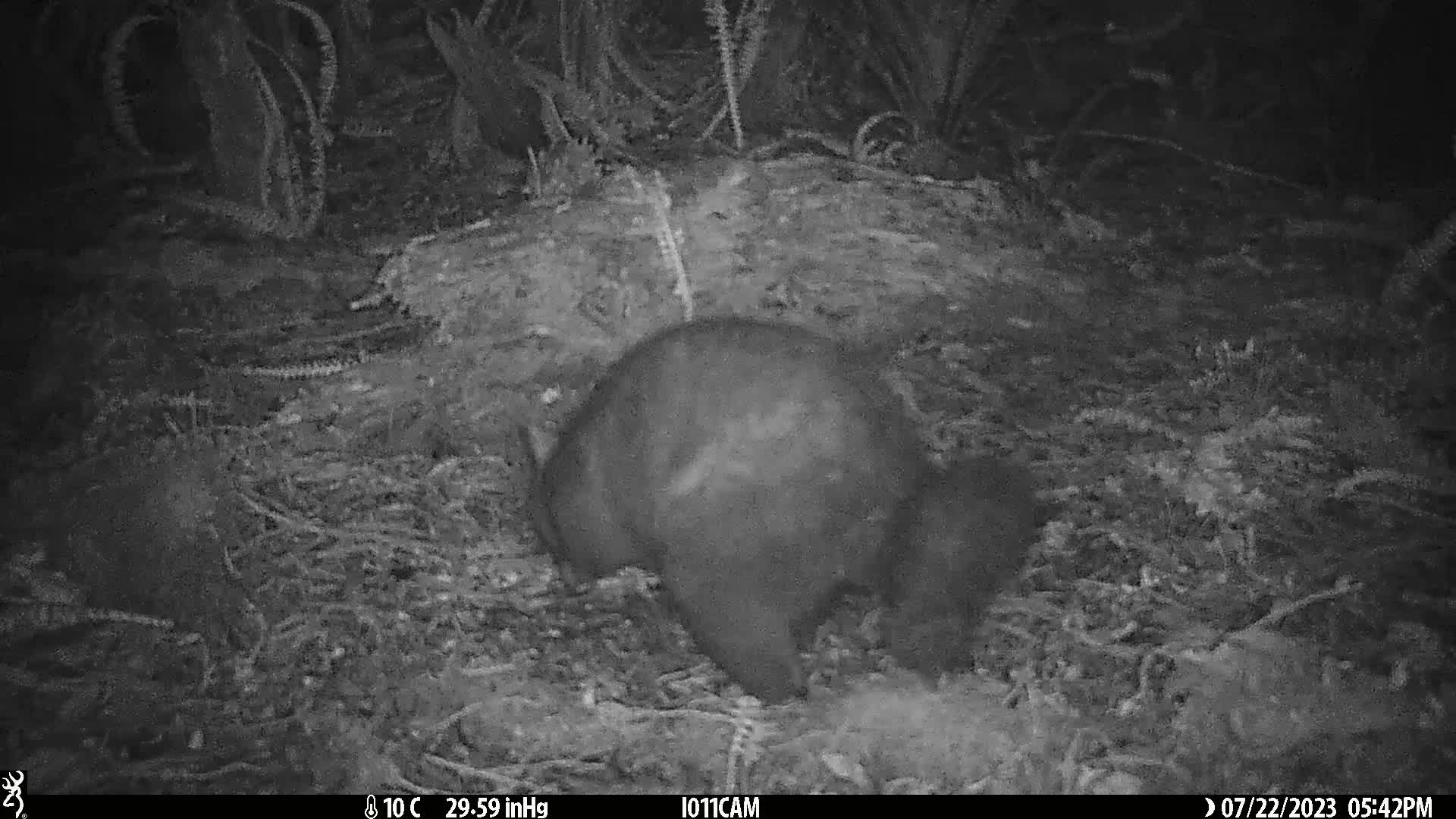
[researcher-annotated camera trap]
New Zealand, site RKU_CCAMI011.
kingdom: Animalia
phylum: Chordata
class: Mammalia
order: Diprotodontia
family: Phalangeridae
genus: Trichosurus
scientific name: Trichosurus vulpecula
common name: common brushtail possum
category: possum